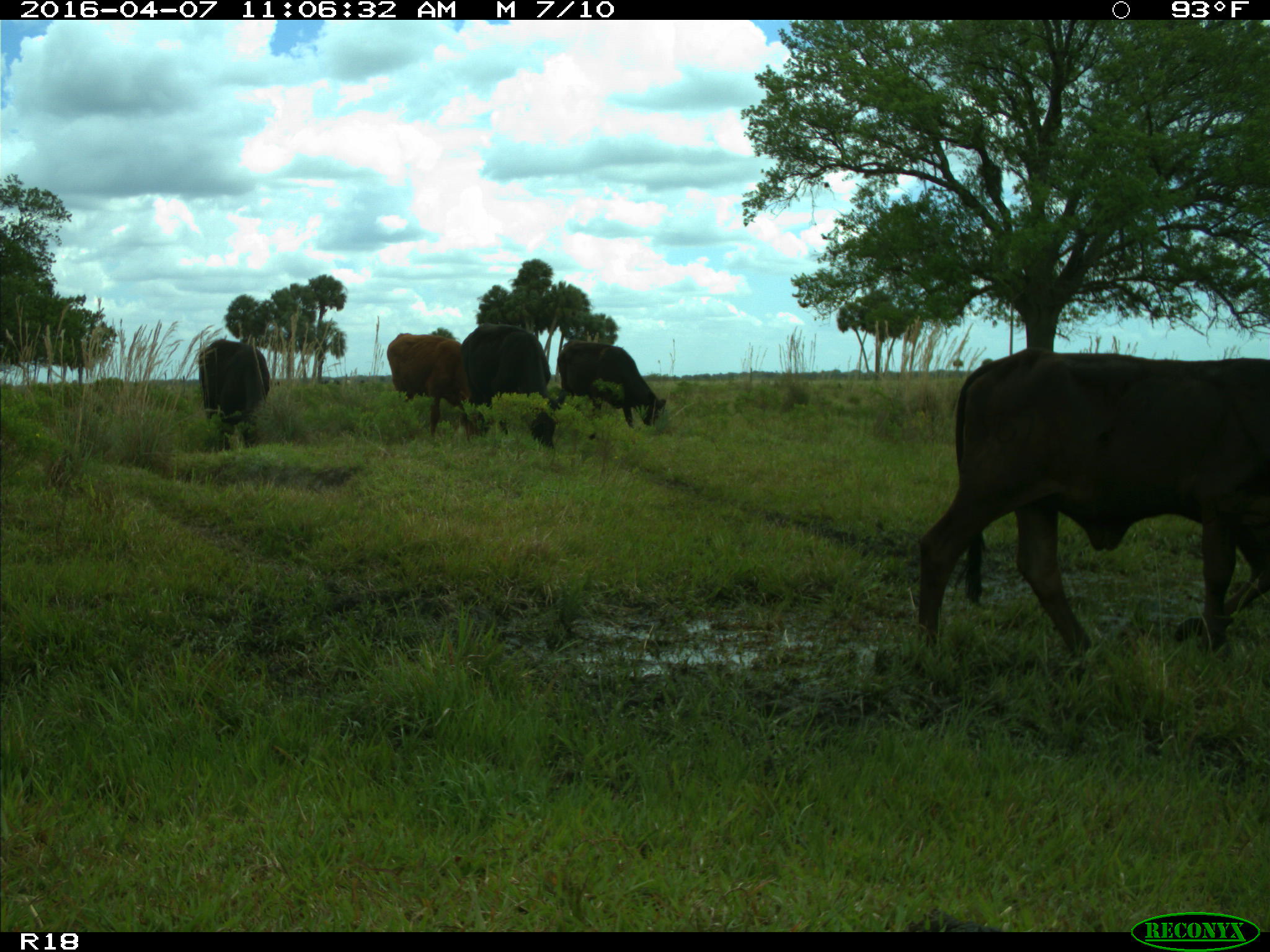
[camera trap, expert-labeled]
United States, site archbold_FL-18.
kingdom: Animalia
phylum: Chordata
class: Mammalia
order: Artiodactyla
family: Bovidae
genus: Bos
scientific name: Bos taurus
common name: domestic cow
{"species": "Bos taurus (domestic cow)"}